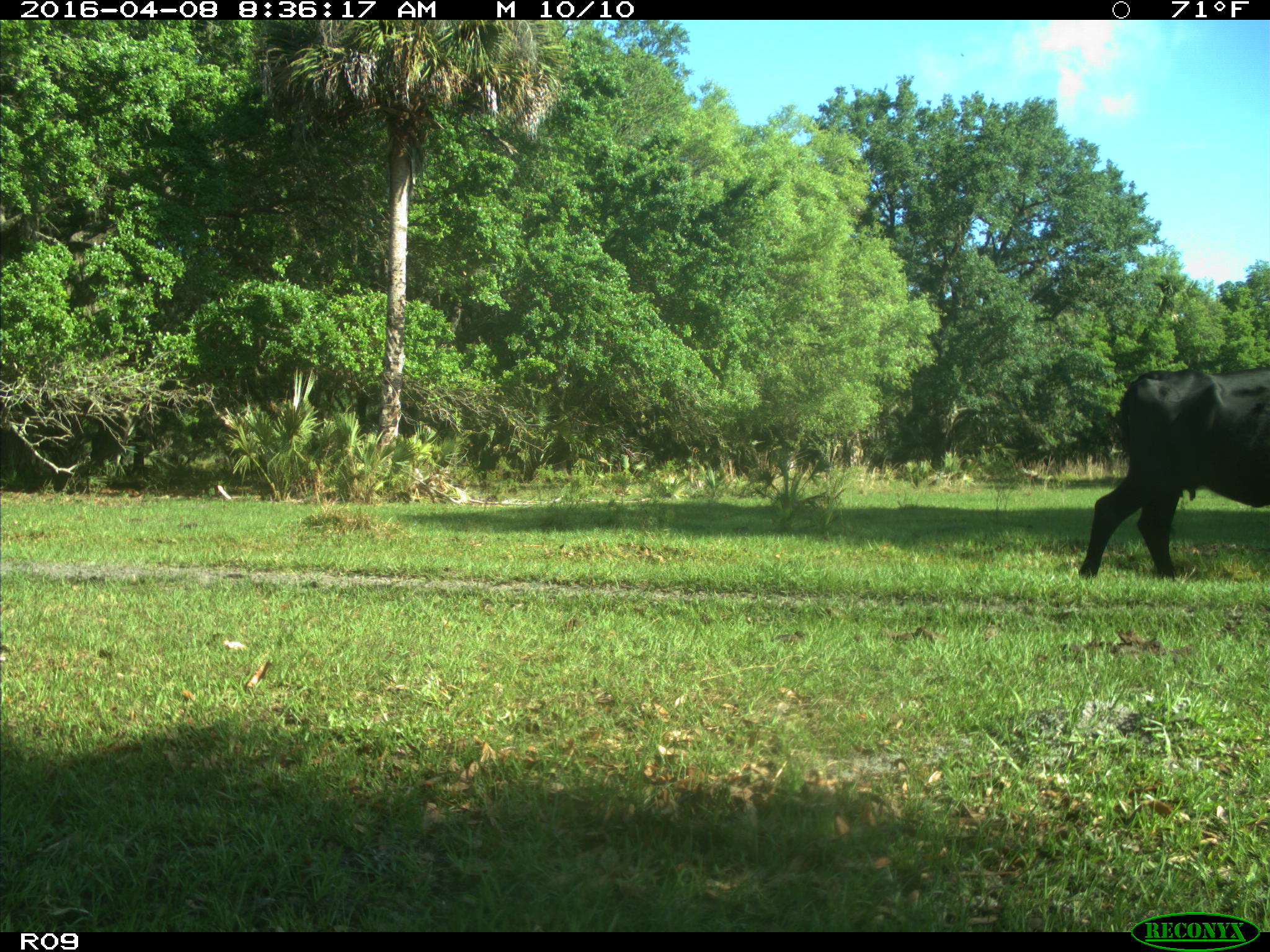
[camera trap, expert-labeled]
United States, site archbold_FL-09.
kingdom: Animalia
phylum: Chordata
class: Mammalia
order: Artiodactyla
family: Bovidae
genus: Bos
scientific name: Bos taurus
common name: domestic cow